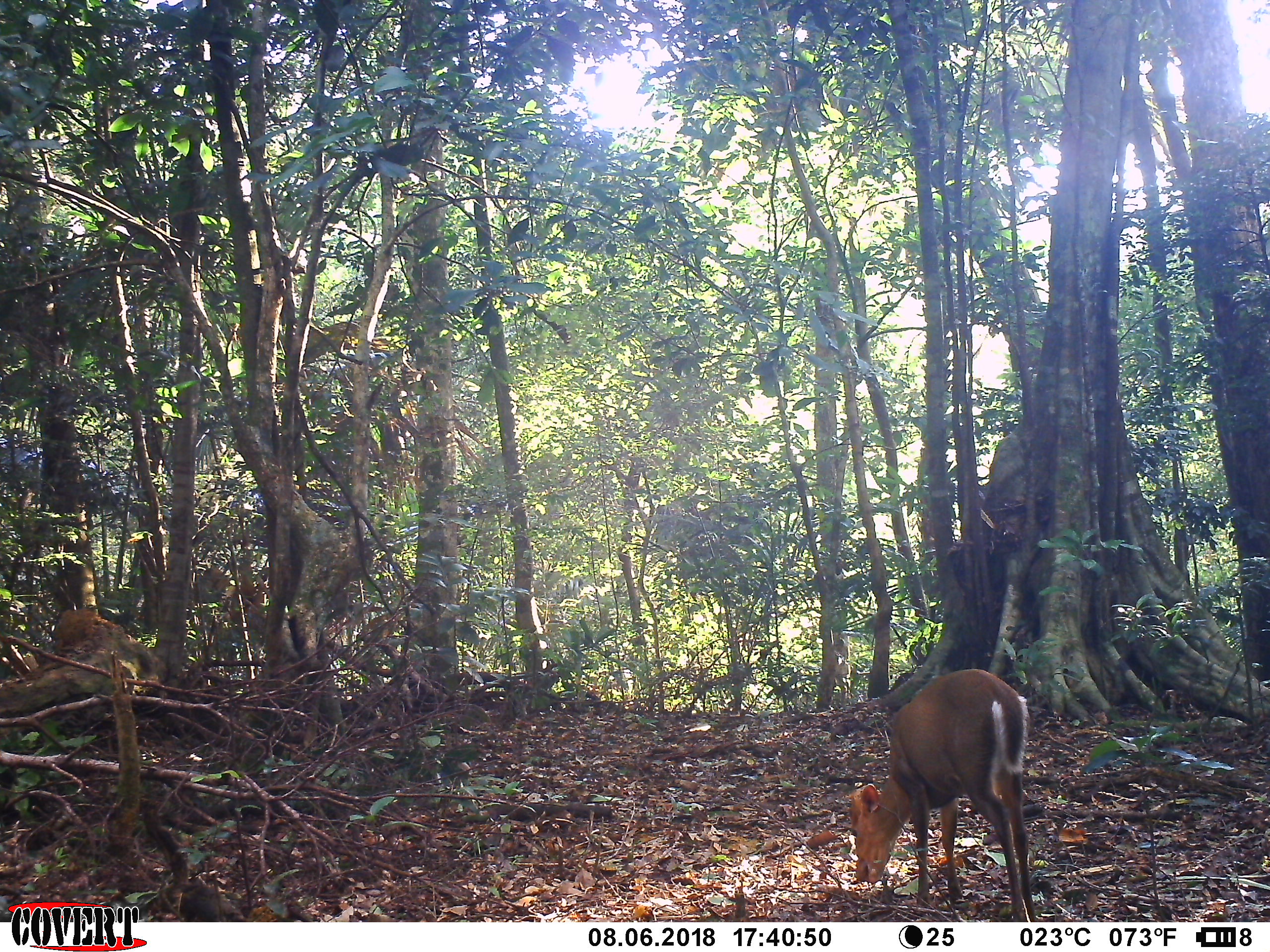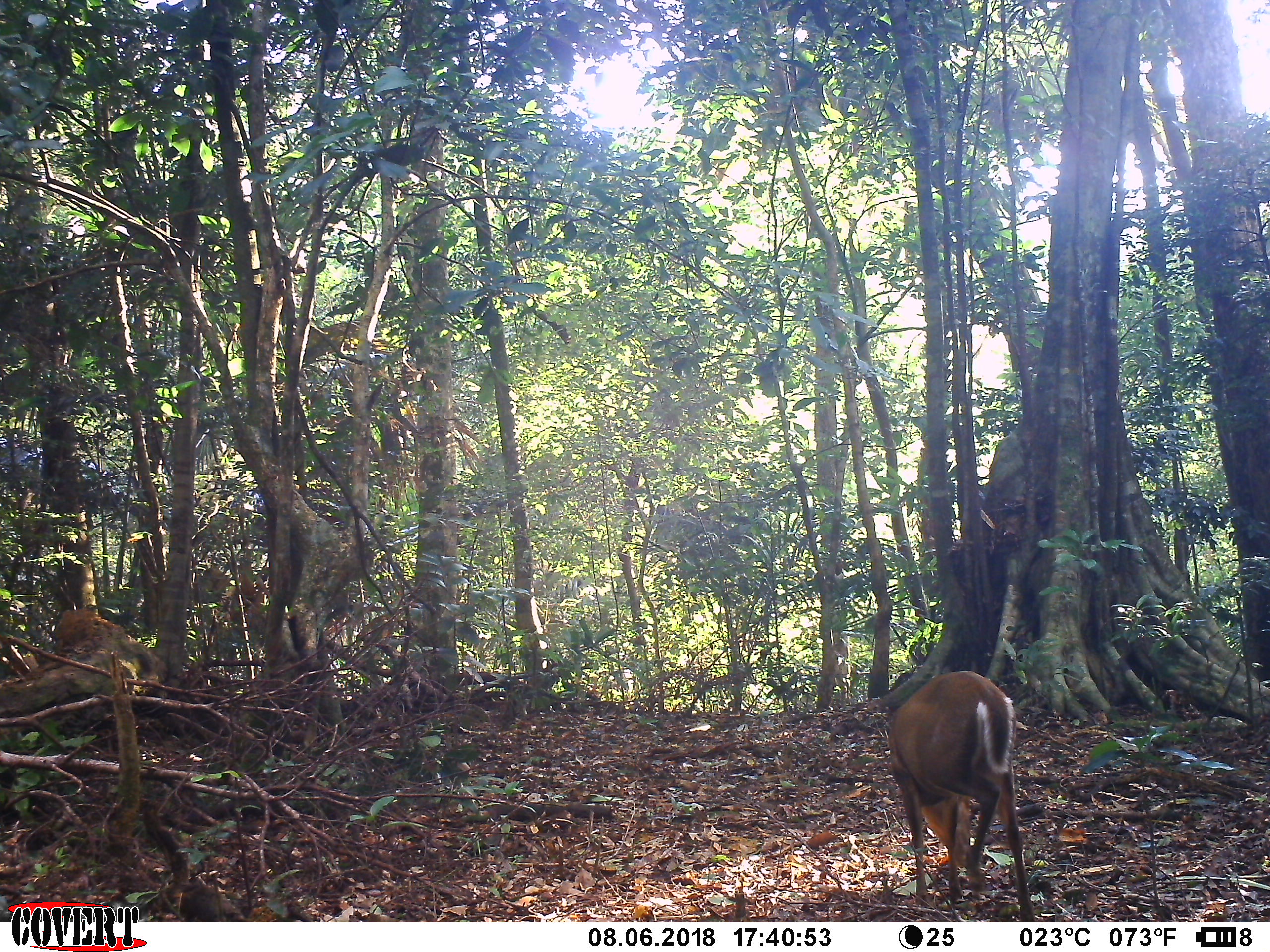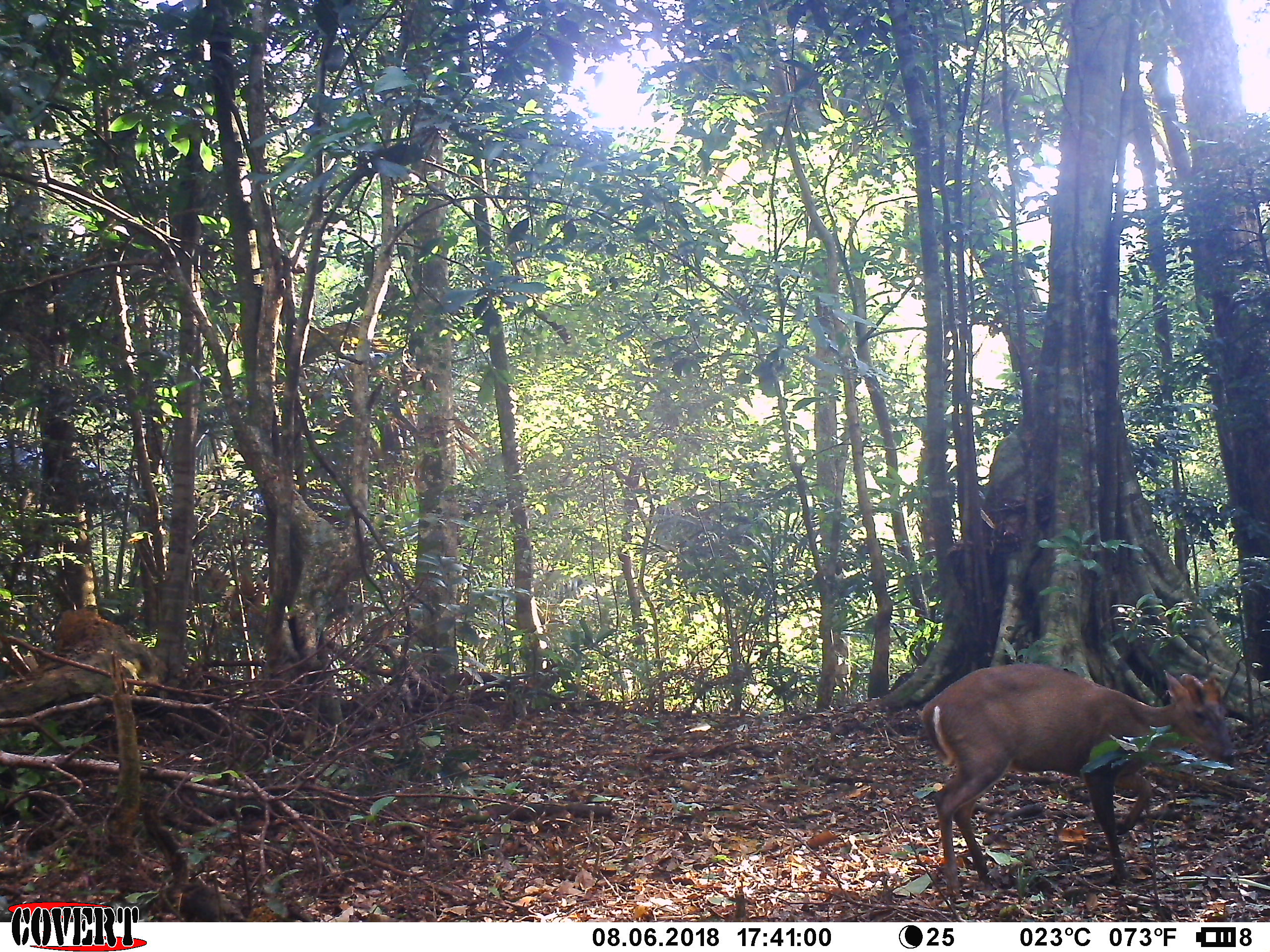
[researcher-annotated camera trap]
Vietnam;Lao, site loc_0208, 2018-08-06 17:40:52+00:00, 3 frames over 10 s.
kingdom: Animalia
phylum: Chordata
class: Mammalia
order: Artiodactyla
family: Cervidae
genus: Muntiacus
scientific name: Muntiacus rooseveltorum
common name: roosevelt's muntjac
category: roosevelts muntjac group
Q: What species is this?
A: Roosevelts muntjac group (roosevelt's muntjac) (Muntiacus rooseveltorum).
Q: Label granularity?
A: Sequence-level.